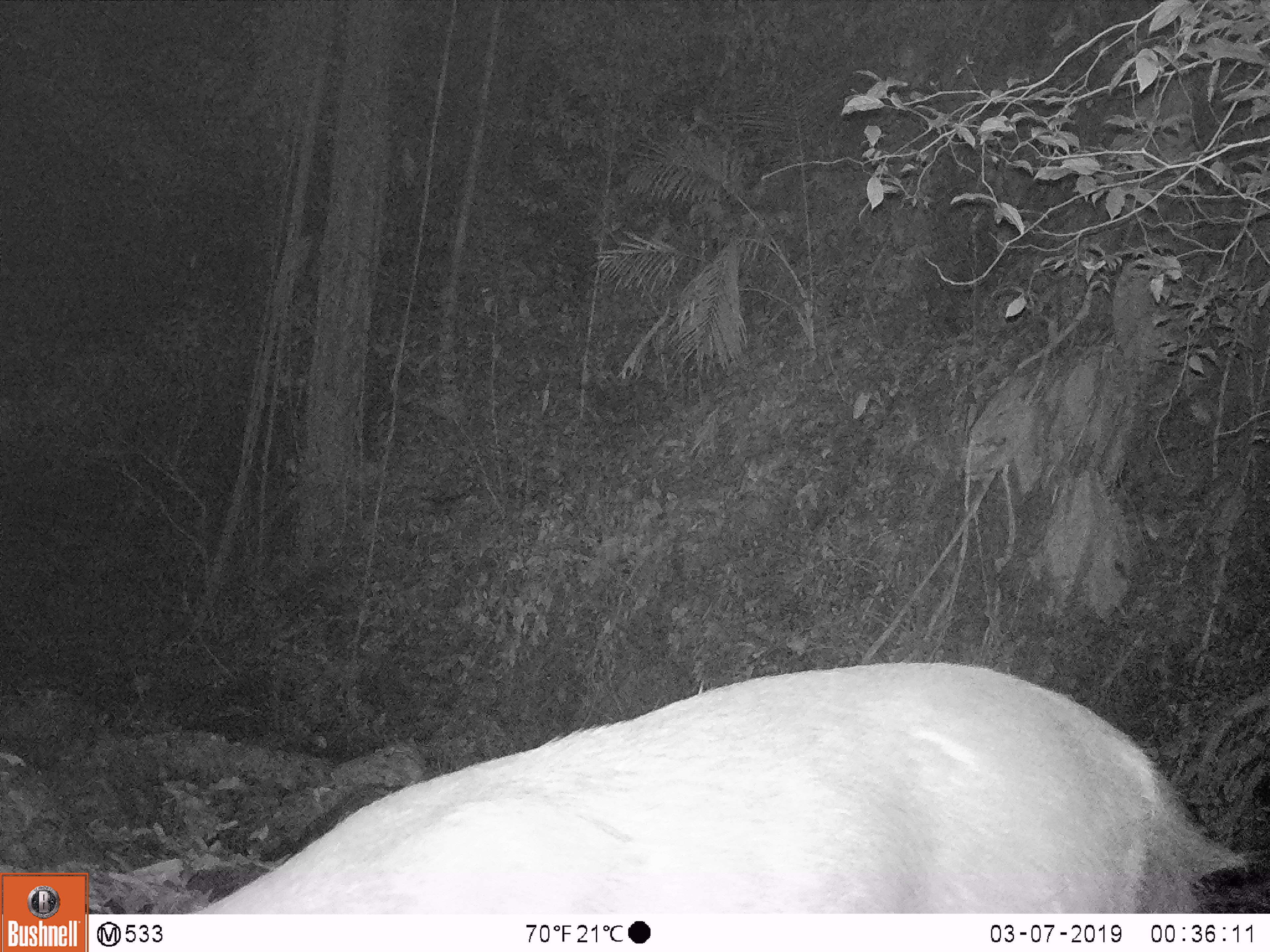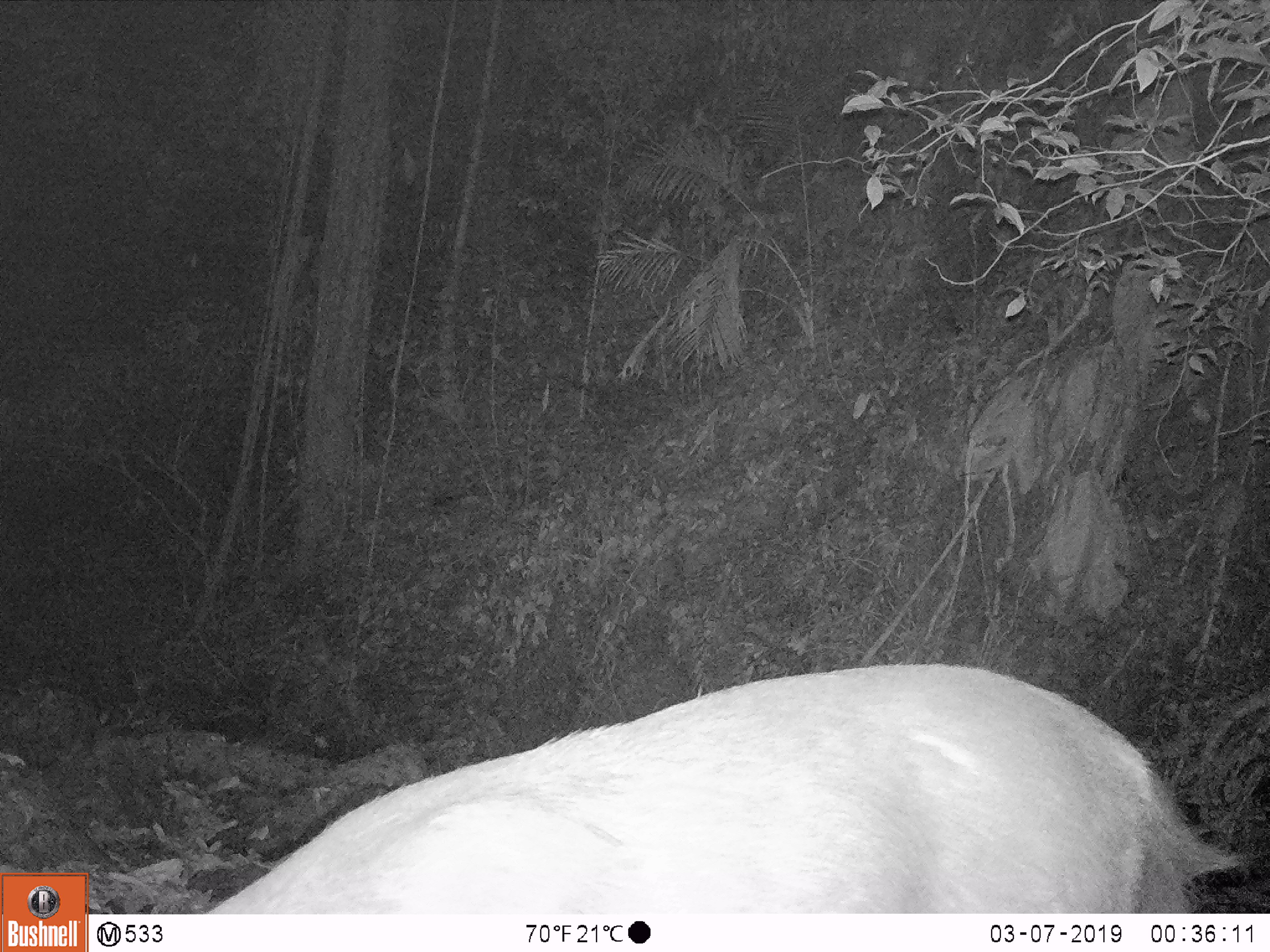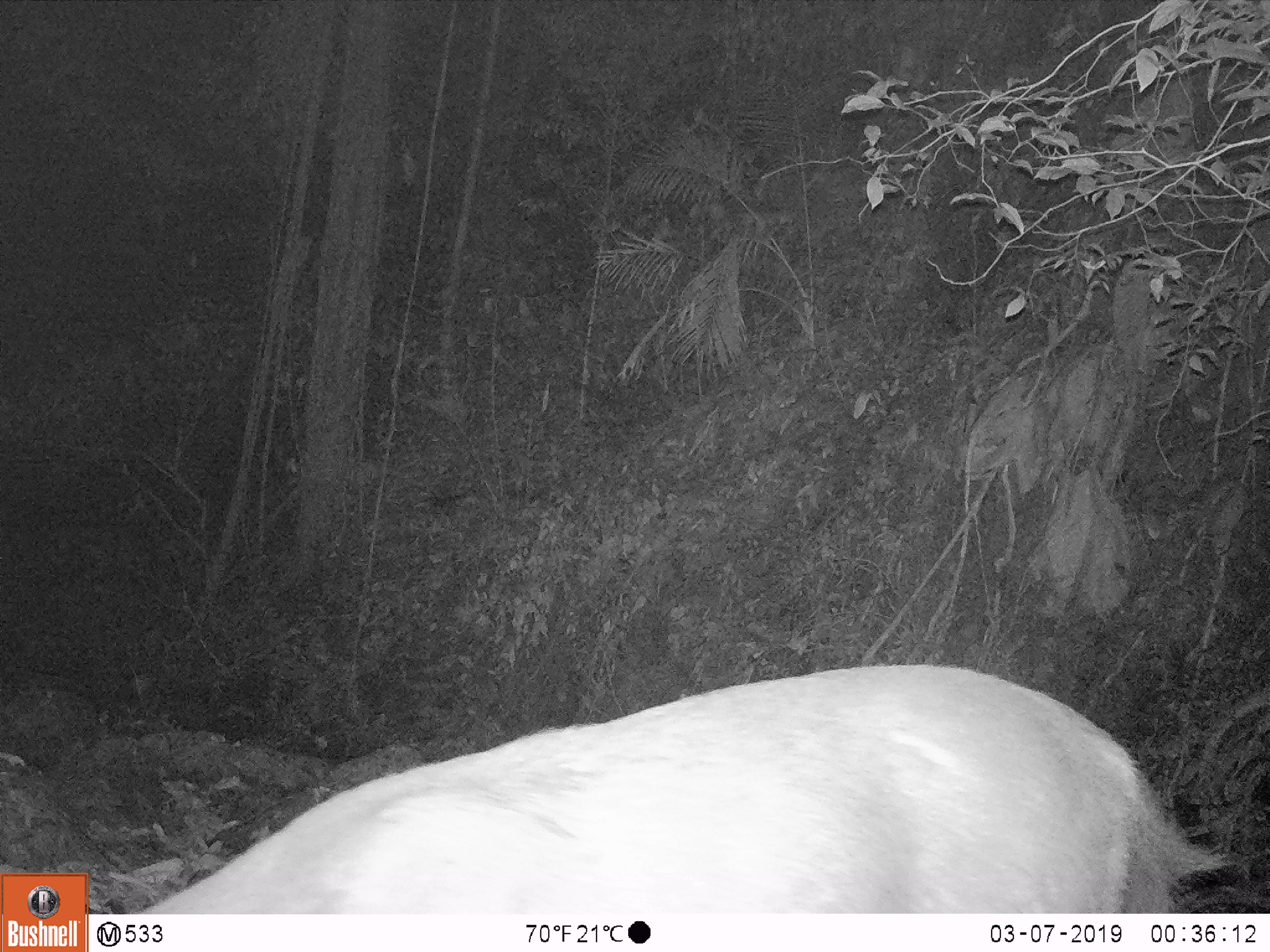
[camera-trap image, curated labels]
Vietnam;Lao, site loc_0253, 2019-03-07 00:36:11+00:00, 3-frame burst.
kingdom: Animalia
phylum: Chordata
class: Mammalia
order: Artiodactyla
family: Cervidae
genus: Rusa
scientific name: Rusa unicolor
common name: sambar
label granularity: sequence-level